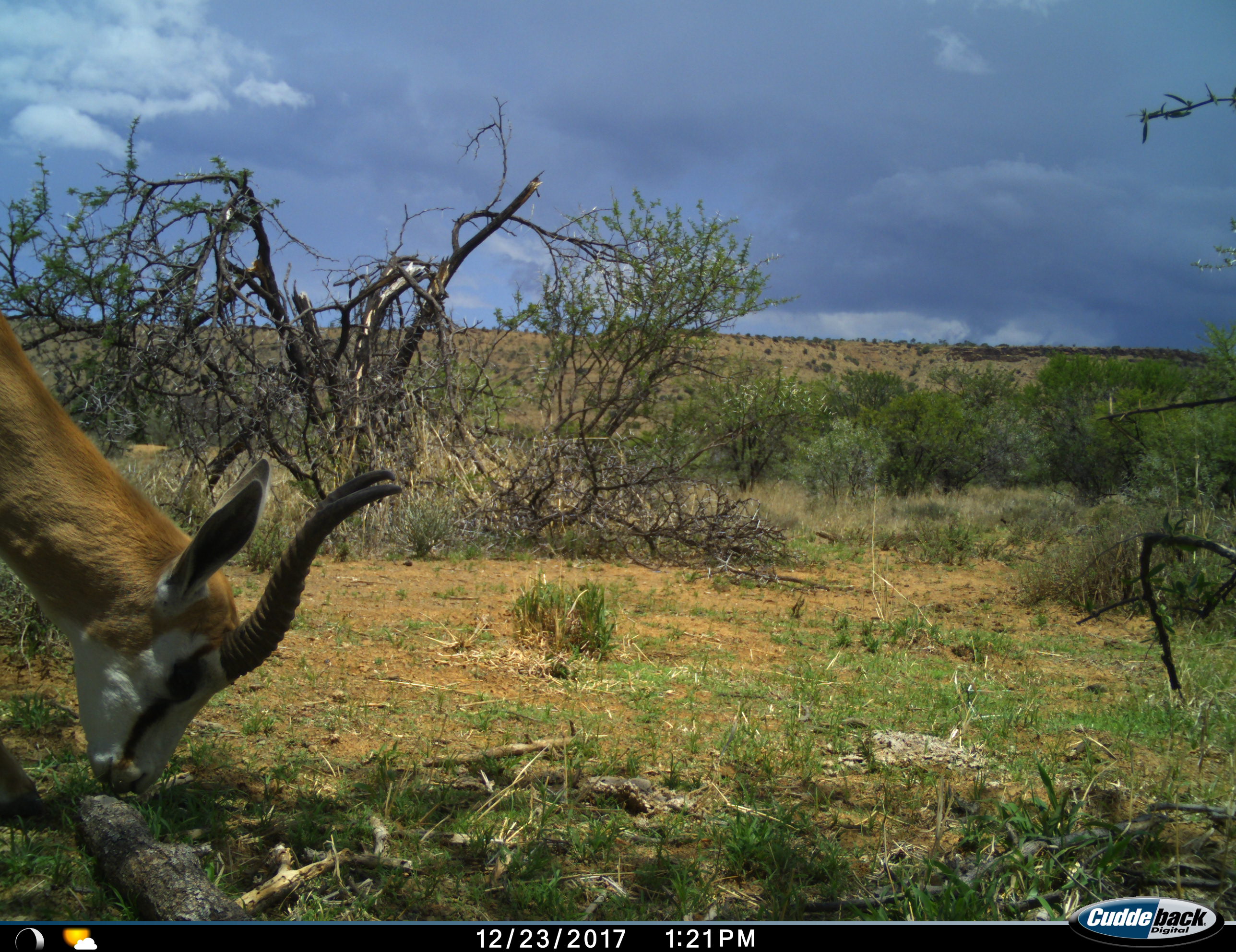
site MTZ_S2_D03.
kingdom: Animalia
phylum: Chordata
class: Mammalia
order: Artiodactyla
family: Bovidae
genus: Antidorcas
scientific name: Antidorcas marsupialis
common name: springbok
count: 1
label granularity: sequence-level